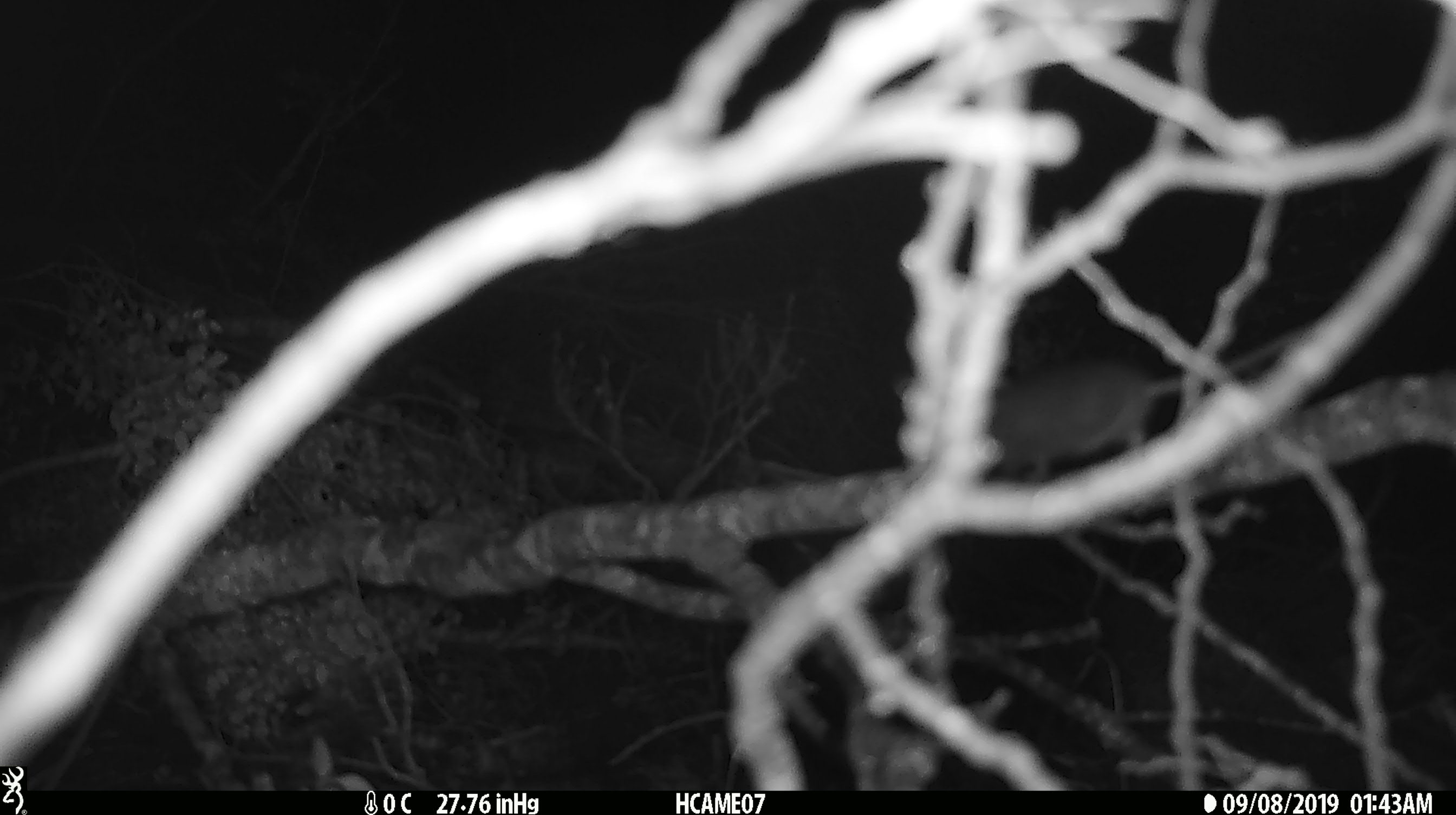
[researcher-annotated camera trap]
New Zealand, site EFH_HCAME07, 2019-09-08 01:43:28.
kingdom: Animalia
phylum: Chordata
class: Mammalia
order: Rodentia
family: Muridae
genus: Mus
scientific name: Mus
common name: mouse